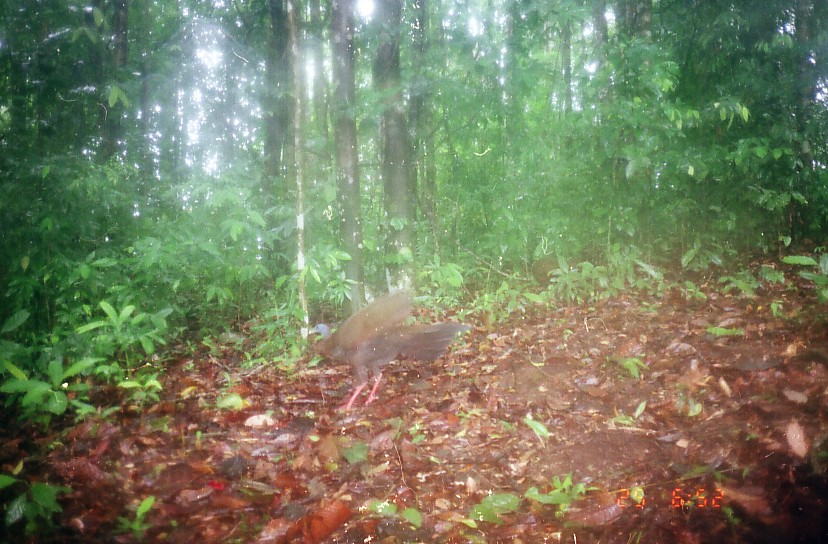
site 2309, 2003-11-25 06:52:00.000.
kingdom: Animalia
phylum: Chordata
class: Aves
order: Galliformes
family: Phasianidae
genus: Argusianus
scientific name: Argusianus argus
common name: great argus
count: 1